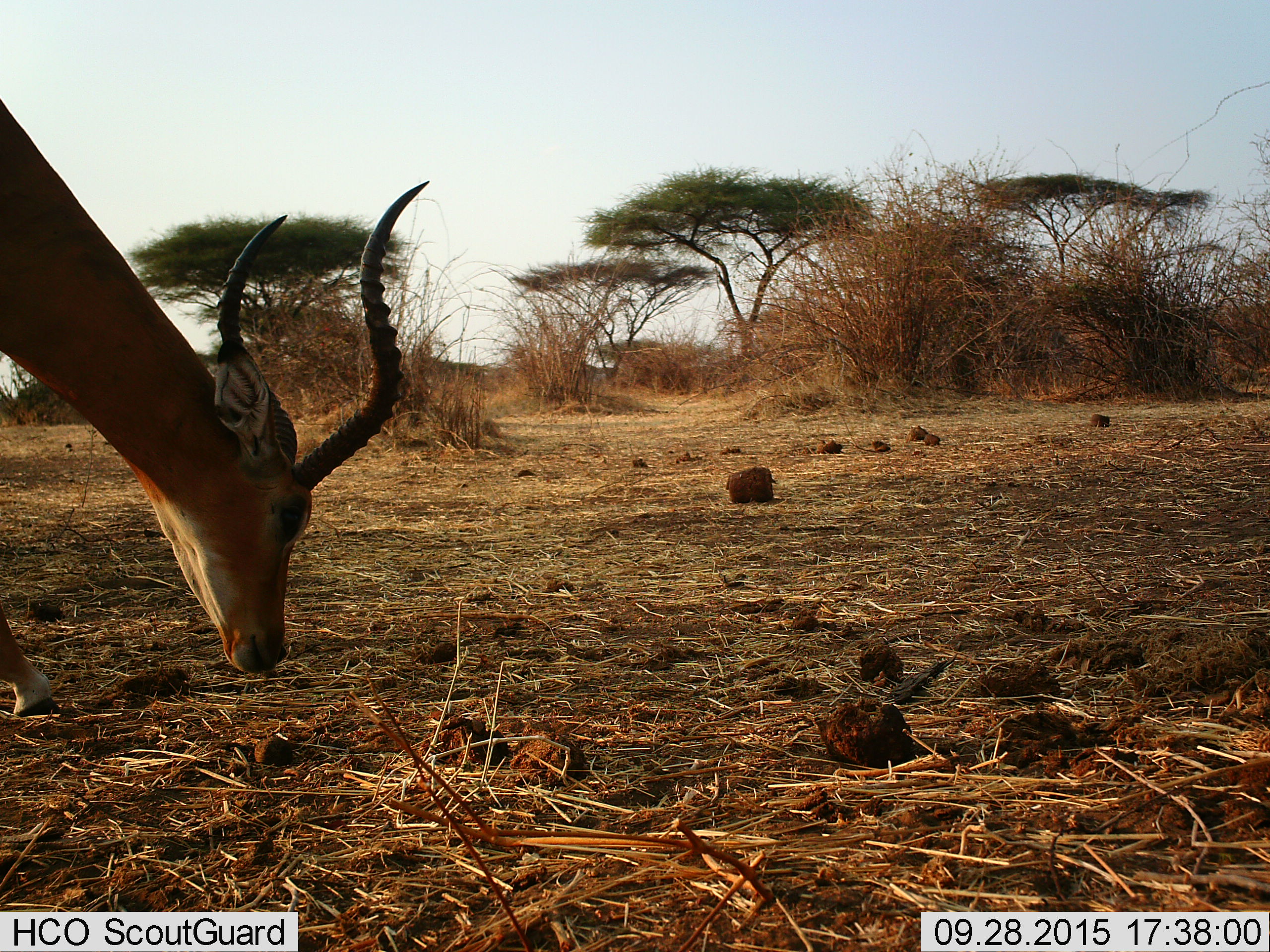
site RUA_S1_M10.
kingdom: Animalia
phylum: Chordata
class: Mammalia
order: Artiodactyla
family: Bovidae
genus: Aepyceros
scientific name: Aepyceros melampus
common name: impala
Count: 1.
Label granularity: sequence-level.